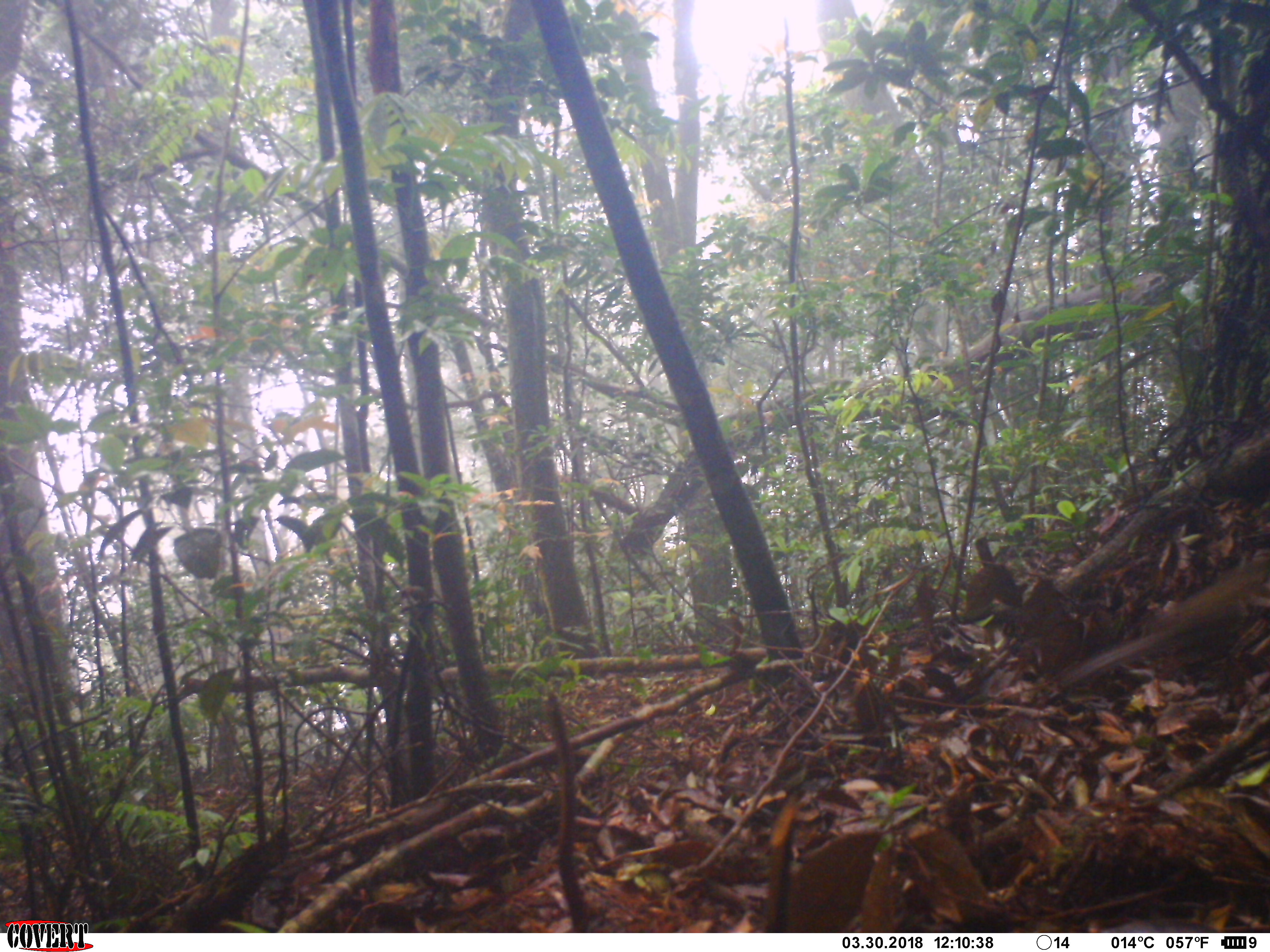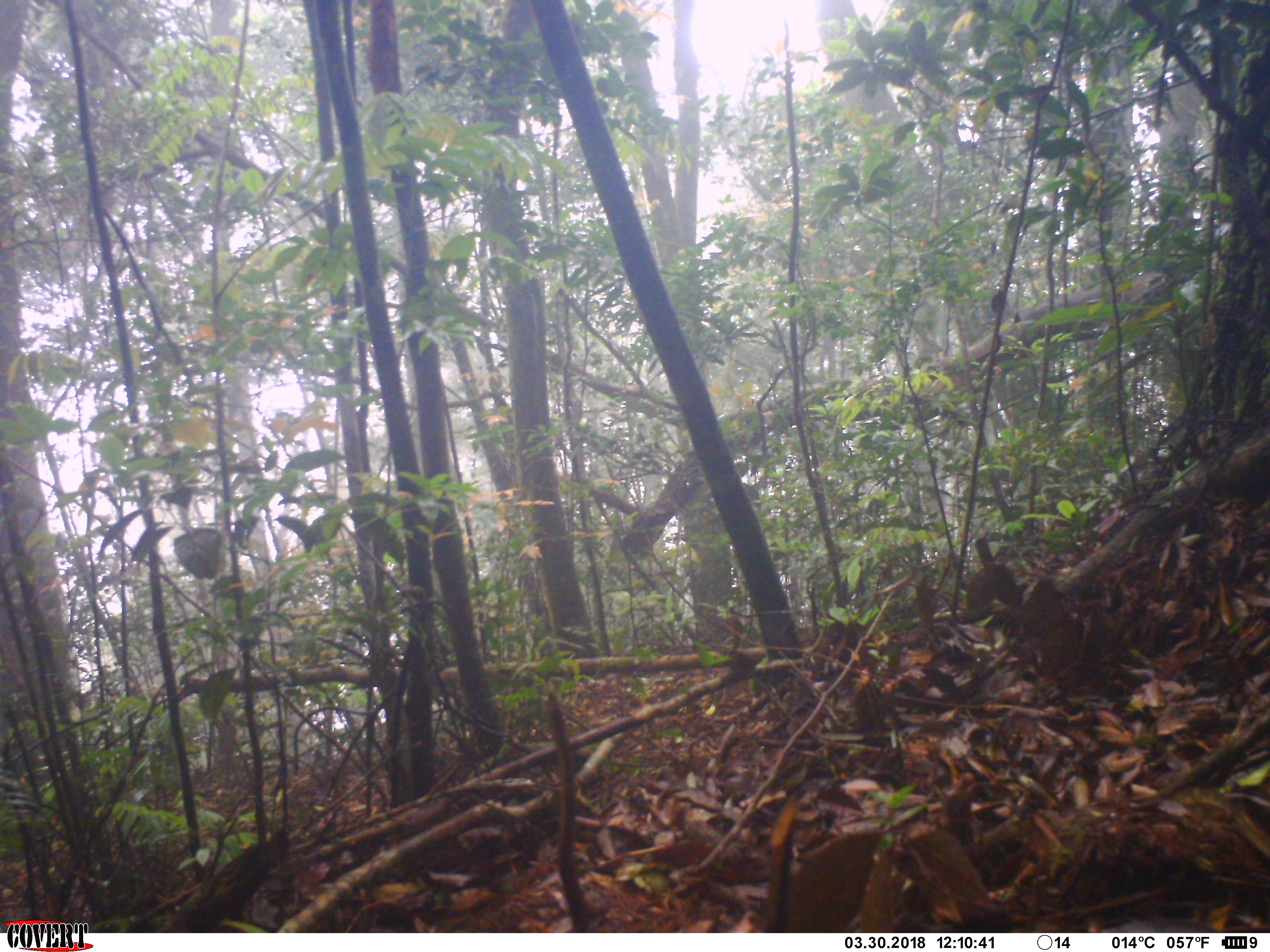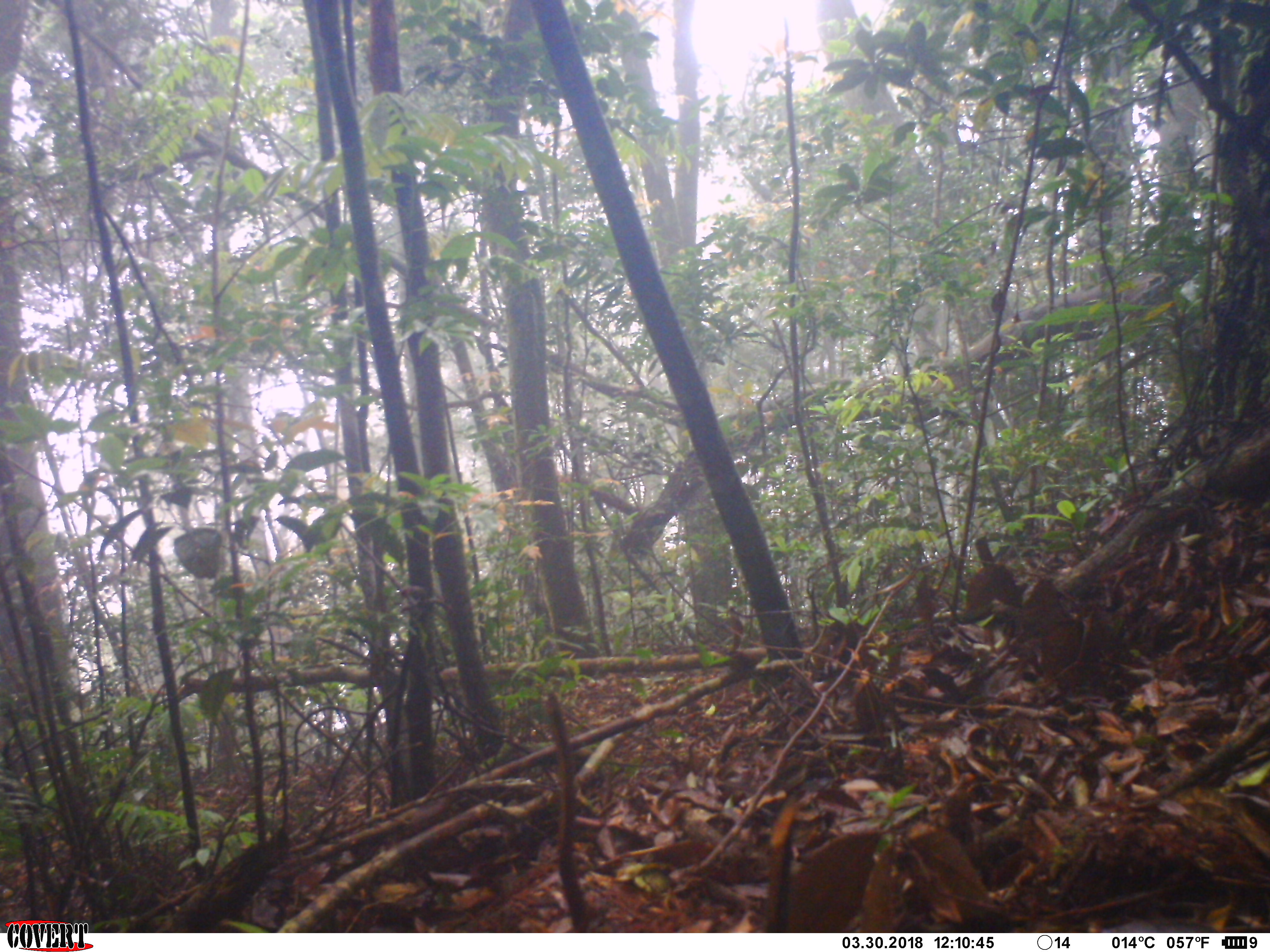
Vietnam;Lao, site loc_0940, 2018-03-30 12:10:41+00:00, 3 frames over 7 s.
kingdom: Animalia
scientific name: Animalia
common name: animal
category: unidentified small animal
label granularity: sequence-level